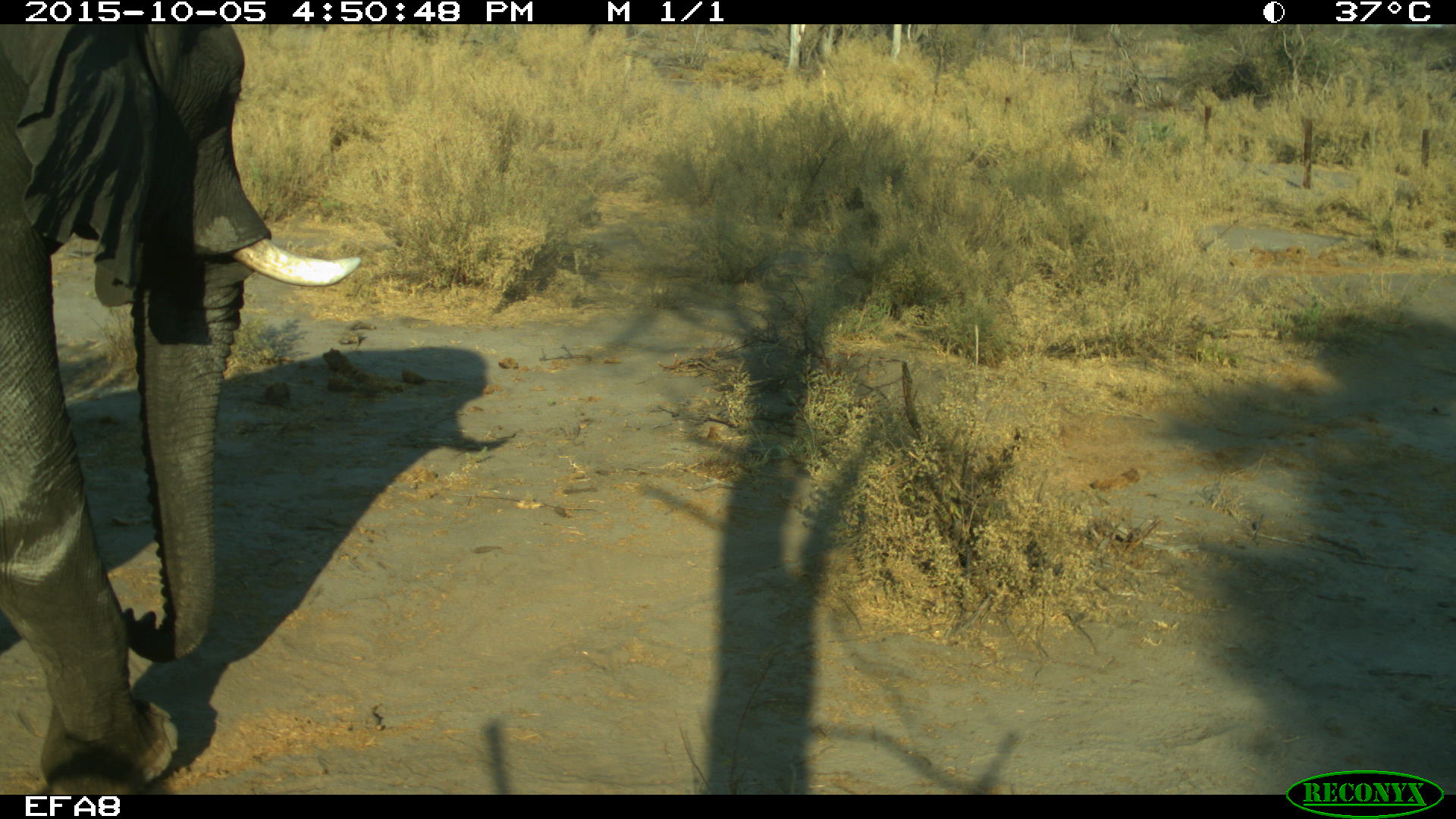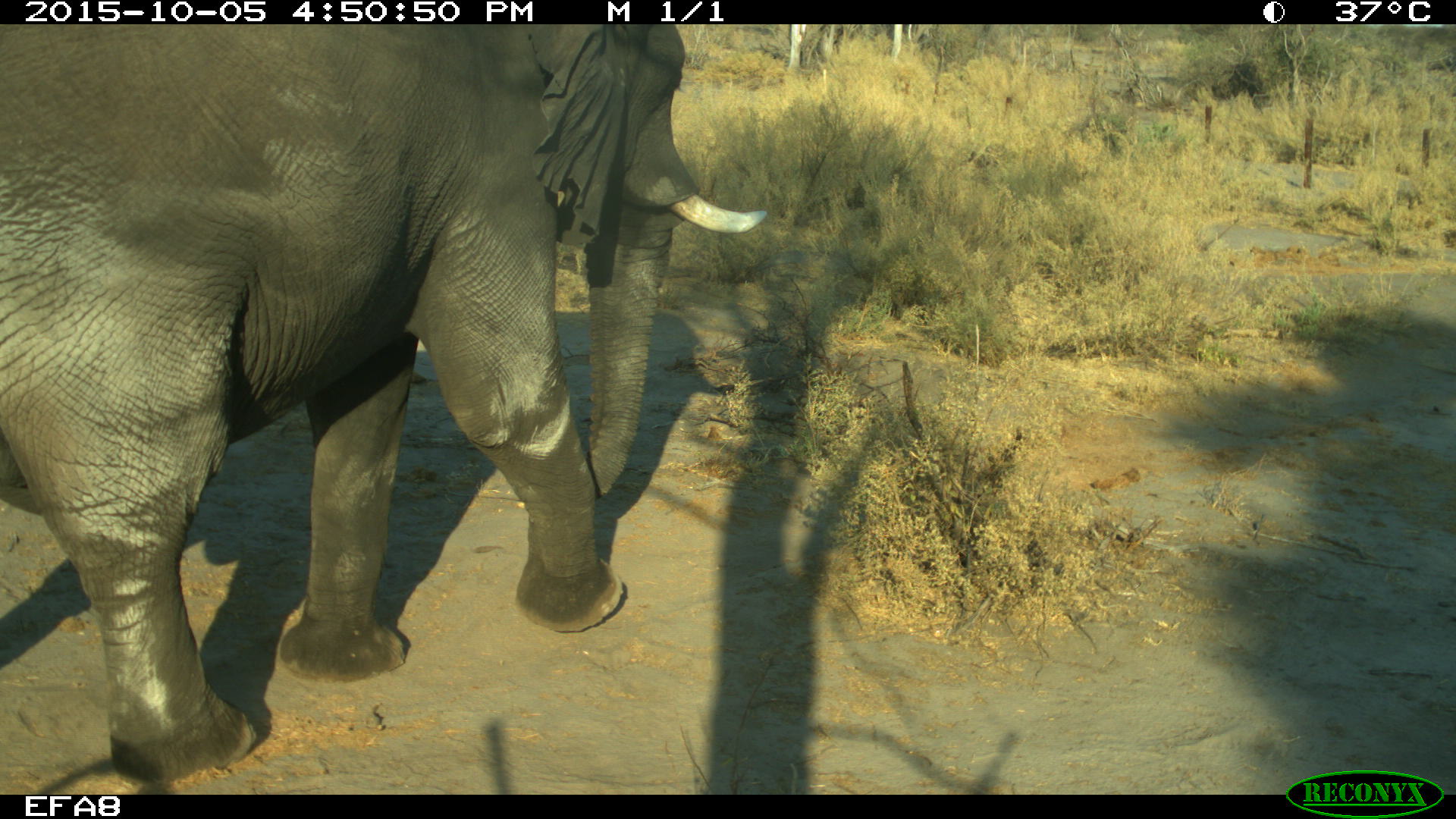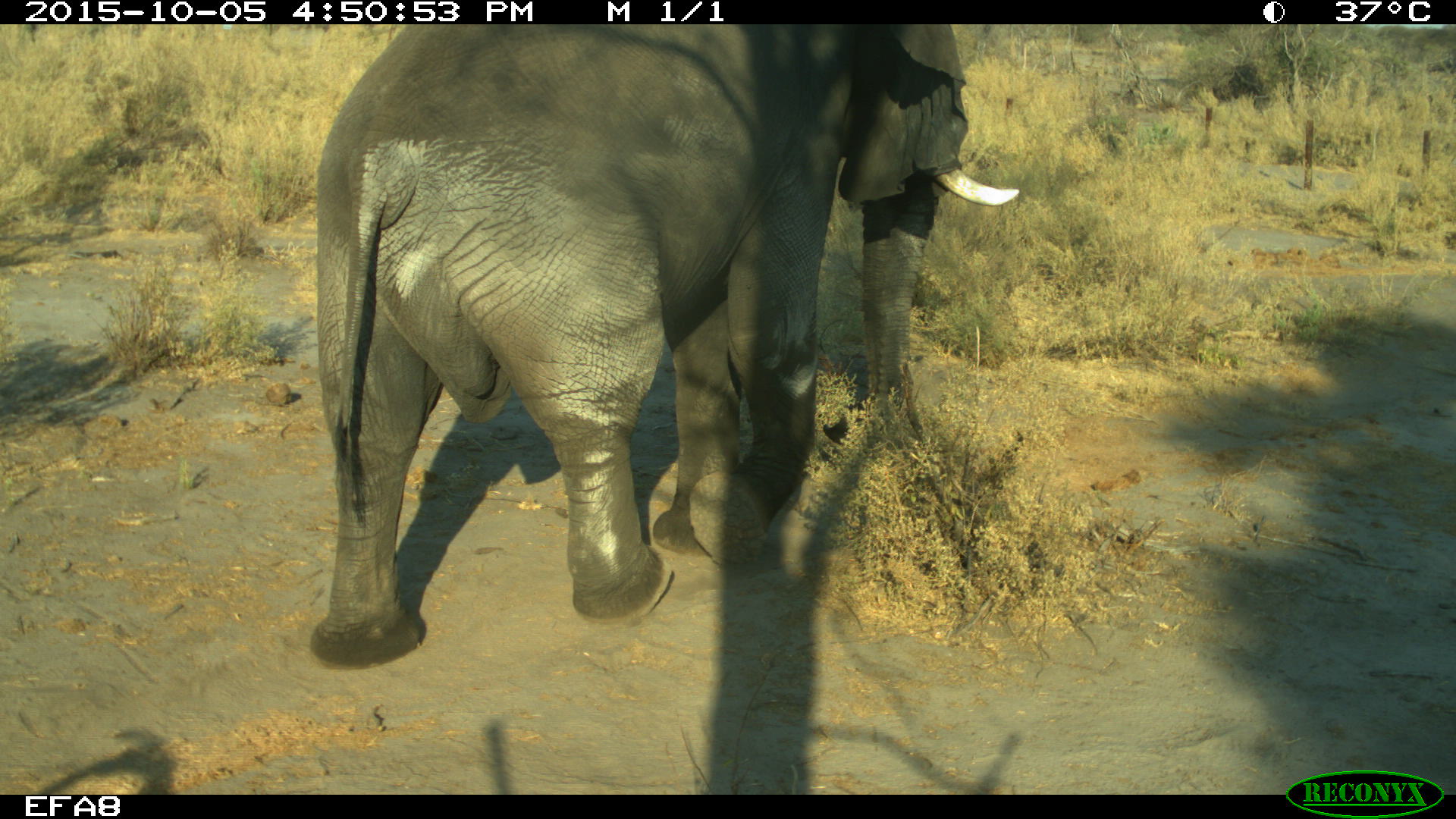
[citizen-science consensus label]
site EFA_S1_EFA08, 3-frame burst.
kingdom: Animalia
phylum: Chordata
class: Mammalia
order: Proboscidea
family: Elephantidae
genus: Loxodonta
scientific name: Loxodonta africana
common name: african bush elephant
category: elephant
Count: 1.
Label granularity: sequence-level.